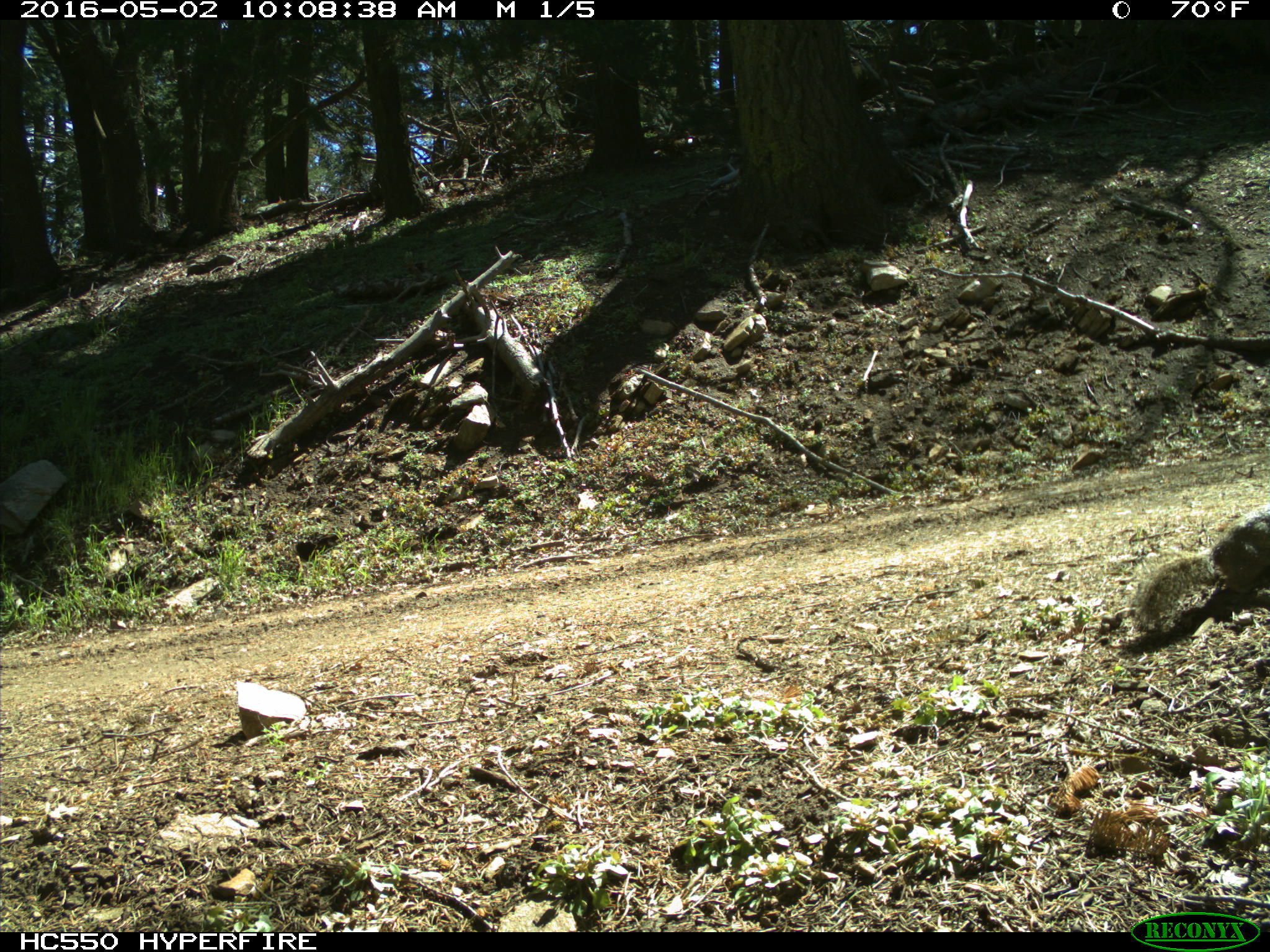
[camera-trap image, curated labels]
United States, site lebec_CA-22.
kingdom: Animalia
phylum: Chordata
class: Mammalia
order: Rodentia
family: Sciuridae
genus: Sciurus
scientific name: Sciurus carolinensis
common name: eastern gray squirrel